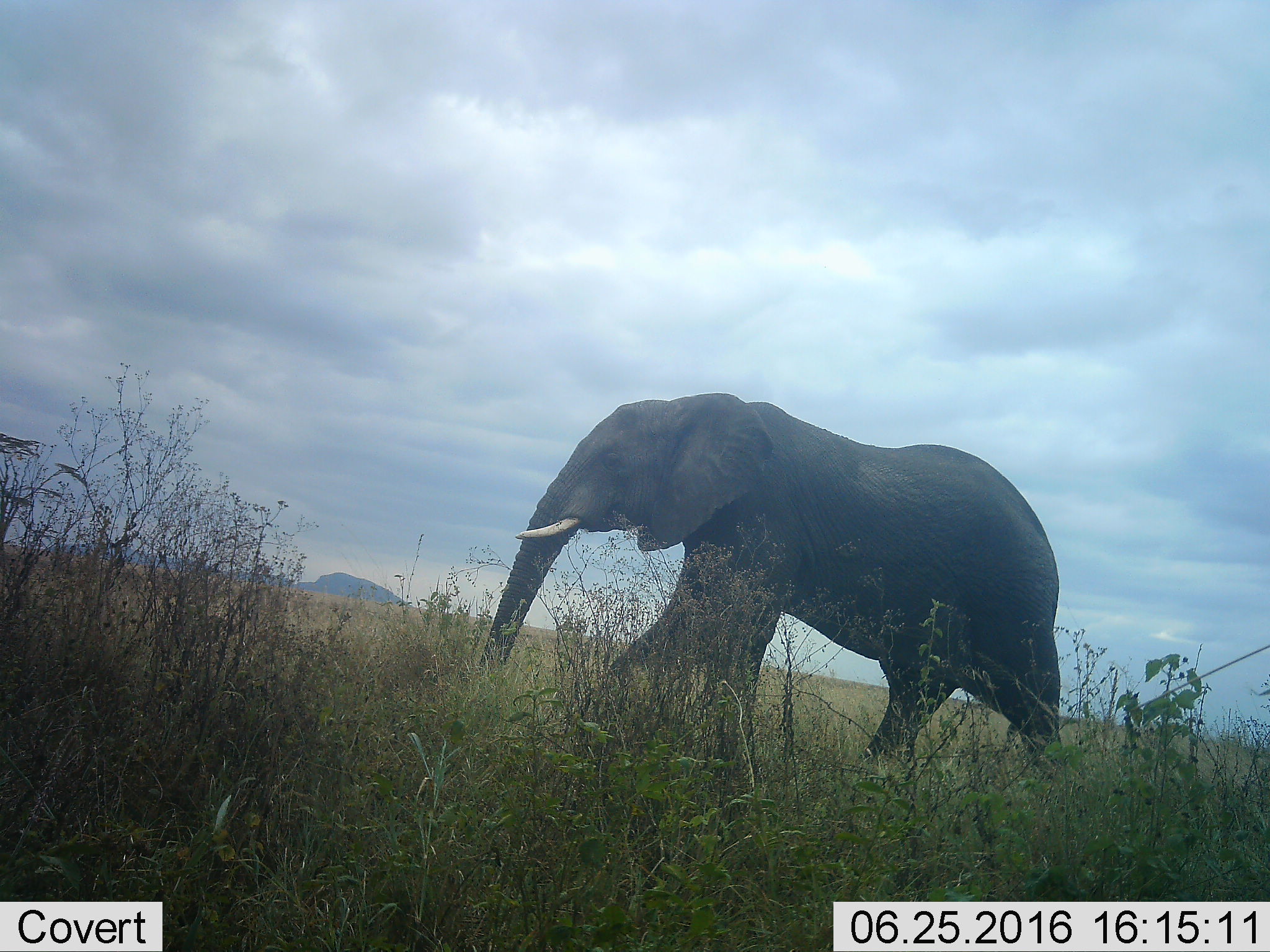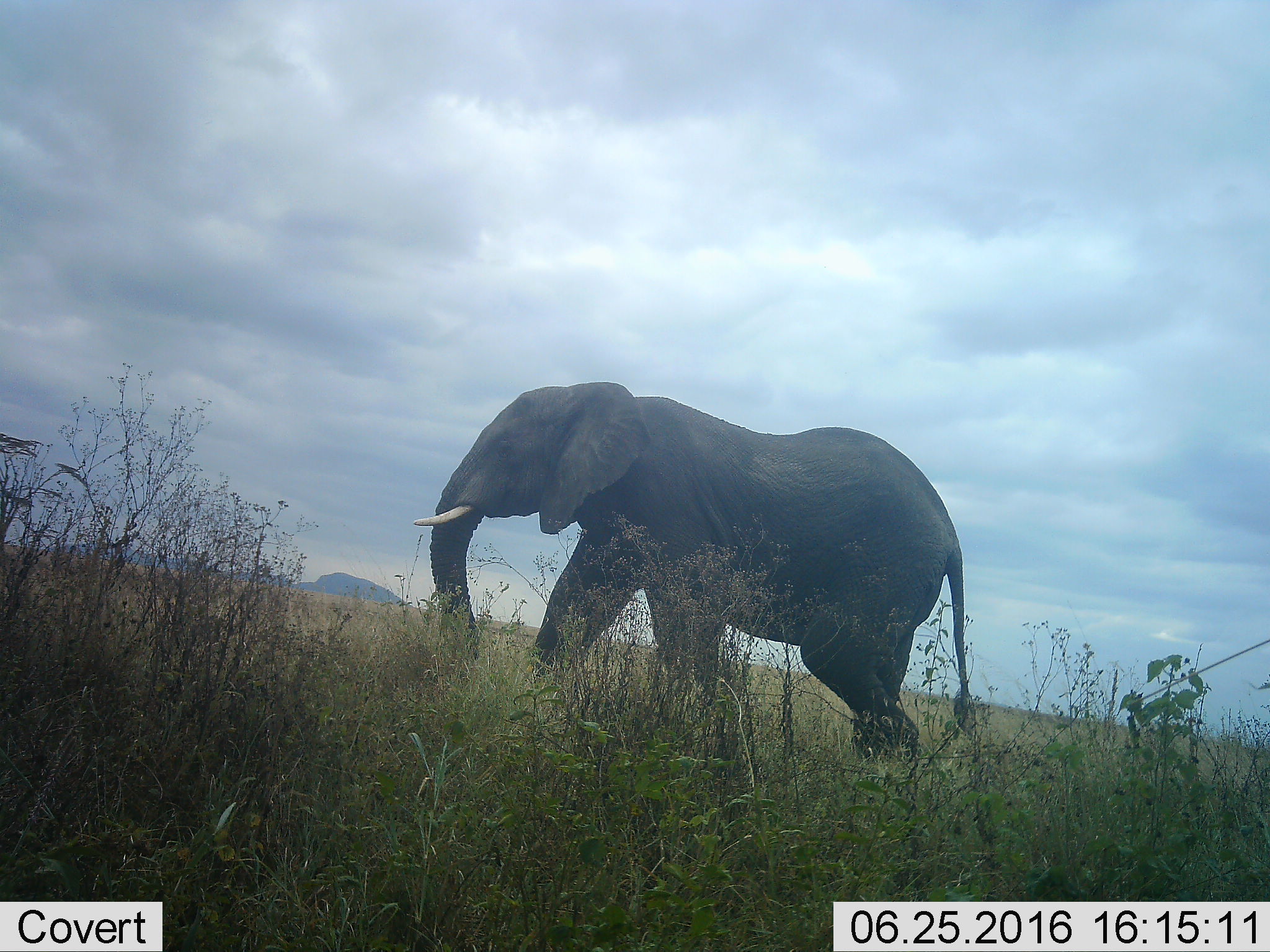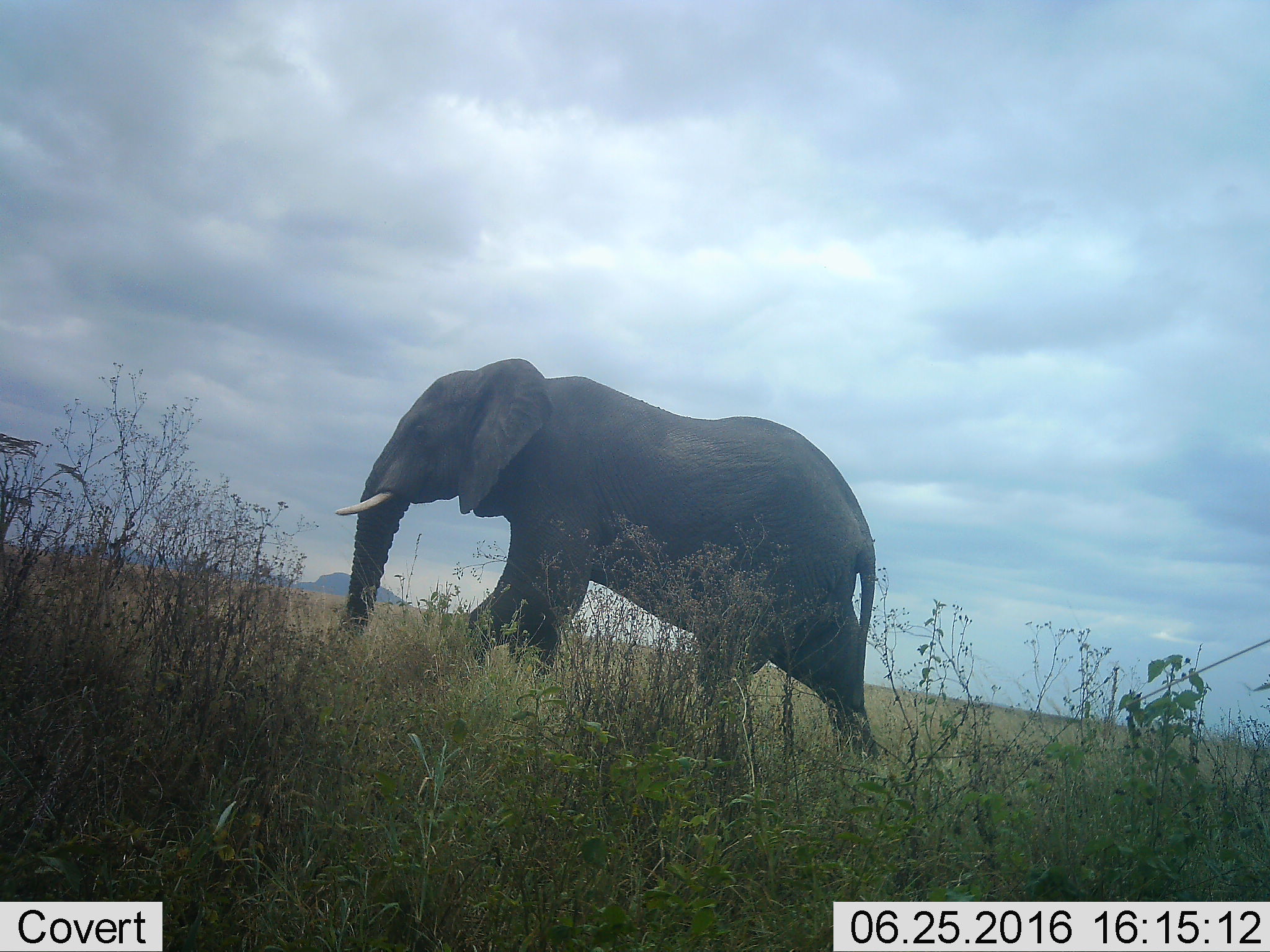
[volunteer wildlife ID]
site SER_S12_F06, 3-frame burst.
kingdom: Animalia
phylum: Chordata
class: Mammalia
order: Proboscidea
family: Elephantidae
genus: Loxodonta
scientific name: Loxodonta africana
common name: african bush elephant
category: elephant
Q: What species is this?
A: Elephant (african bush elephant) (Loxodonta africana).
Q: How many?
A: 1.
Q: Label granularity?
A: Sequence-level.